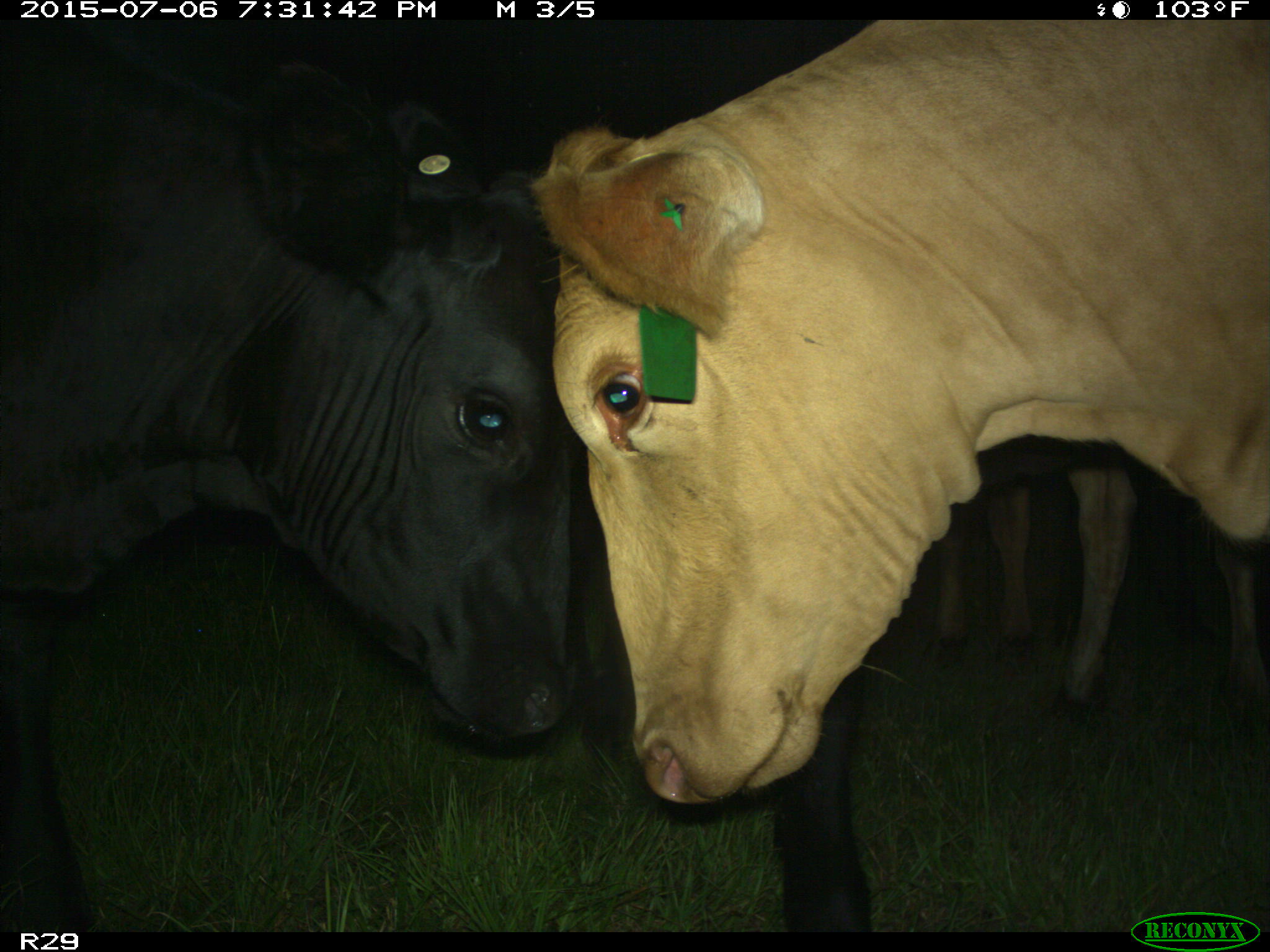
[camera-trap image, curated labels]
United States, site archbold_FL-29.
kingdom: Animalia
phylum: Chordata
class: Mammalia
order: Artiodactyla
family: Bovidae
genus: Bos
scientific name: Bos taurus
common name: domestic cow